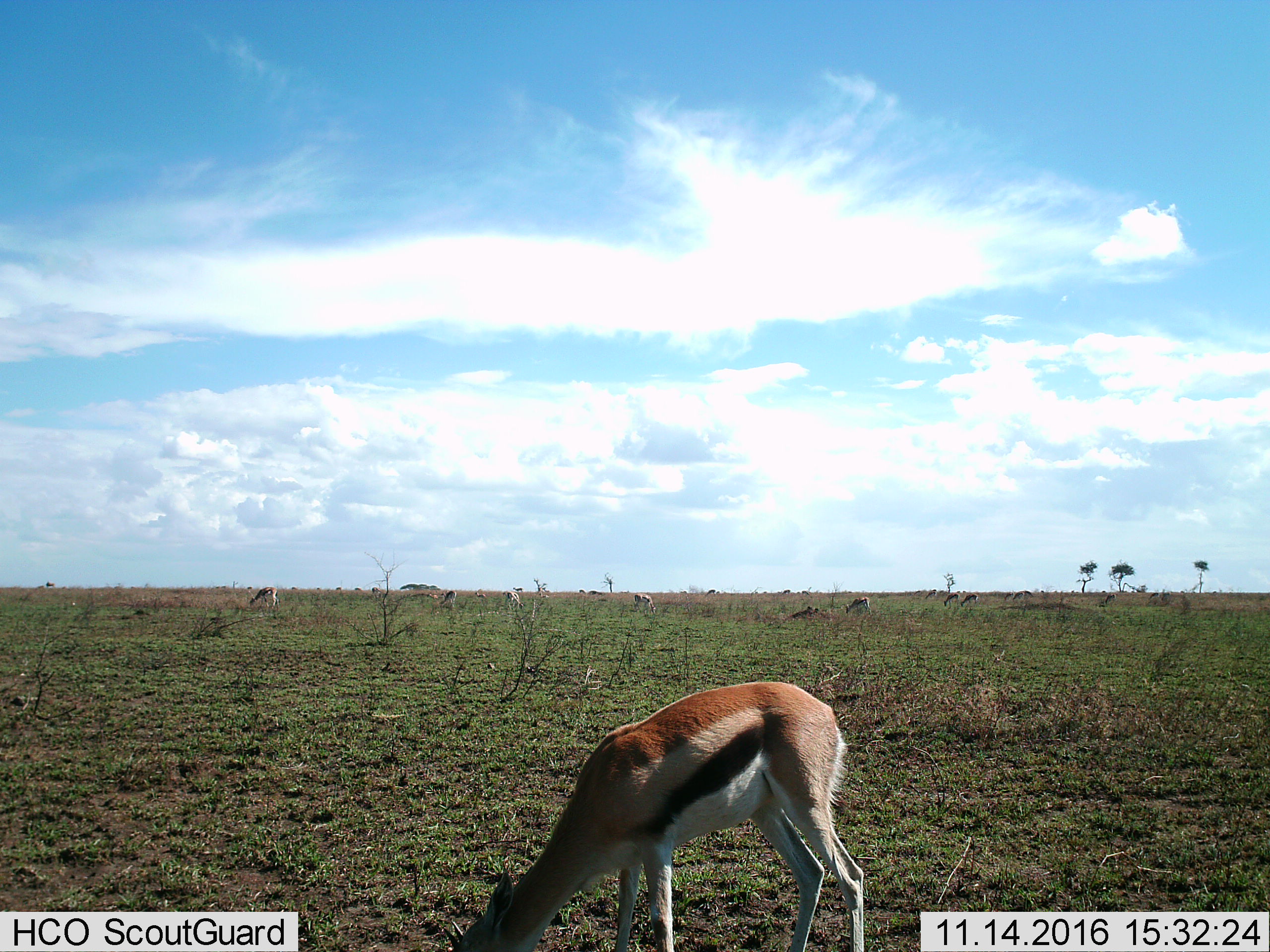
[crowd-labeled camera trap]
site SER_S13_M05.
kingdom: Animalia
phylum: Chordata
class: Mammalia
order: Artiodactyla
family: Bovidae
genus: Eudorcas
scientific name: Eudorcas thomsonii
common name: thomson's gazelle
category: gazellethomsons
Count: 11-50.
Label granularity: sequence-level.